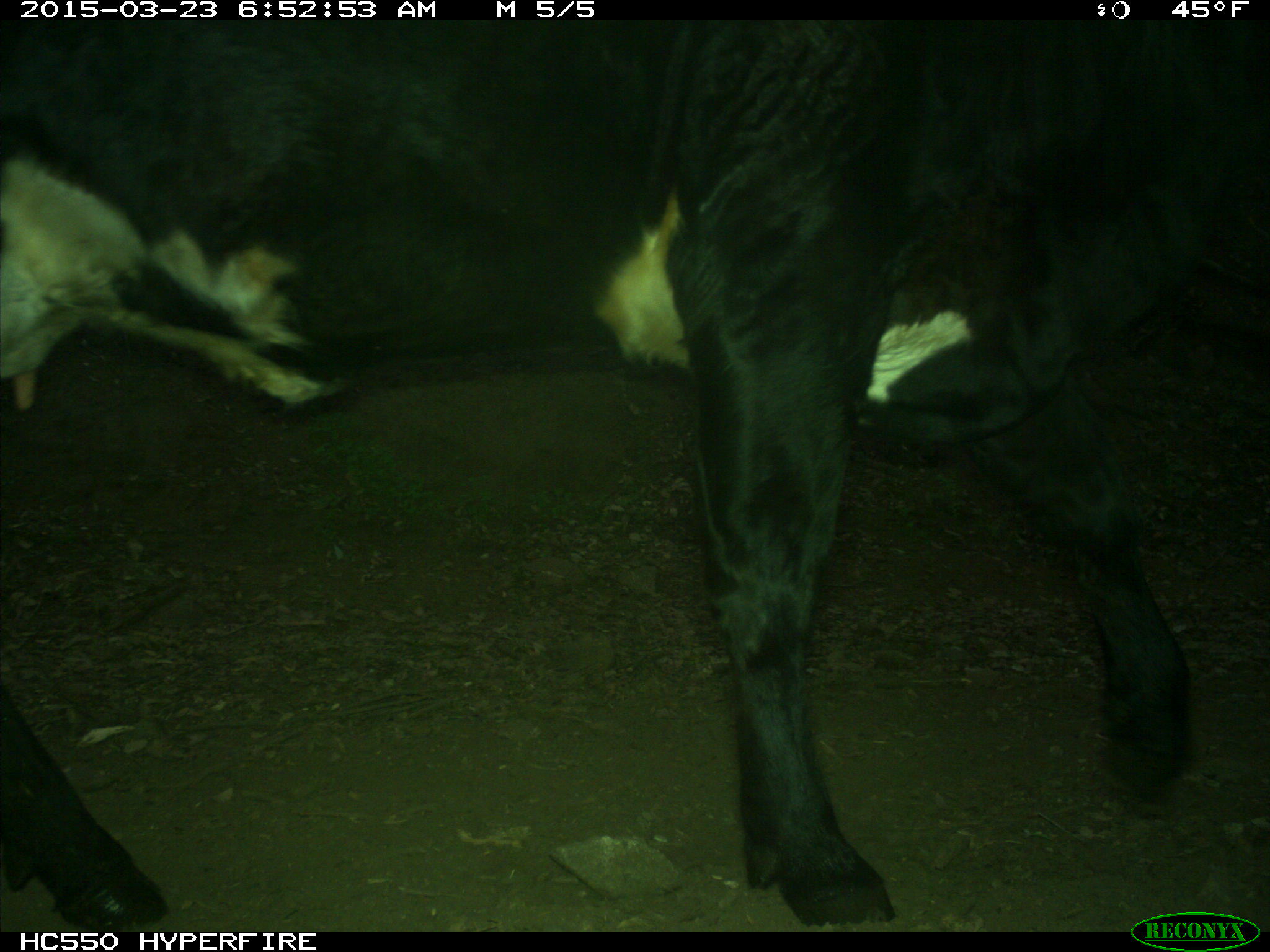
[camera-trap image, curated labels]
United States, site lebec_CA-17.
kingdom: Animalia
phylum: Chordata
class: Mammalia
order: Artiodactyla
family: Bovidae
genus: Bos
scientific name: Bos taurus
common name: domestic cow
Bos taurus (domestic cow).